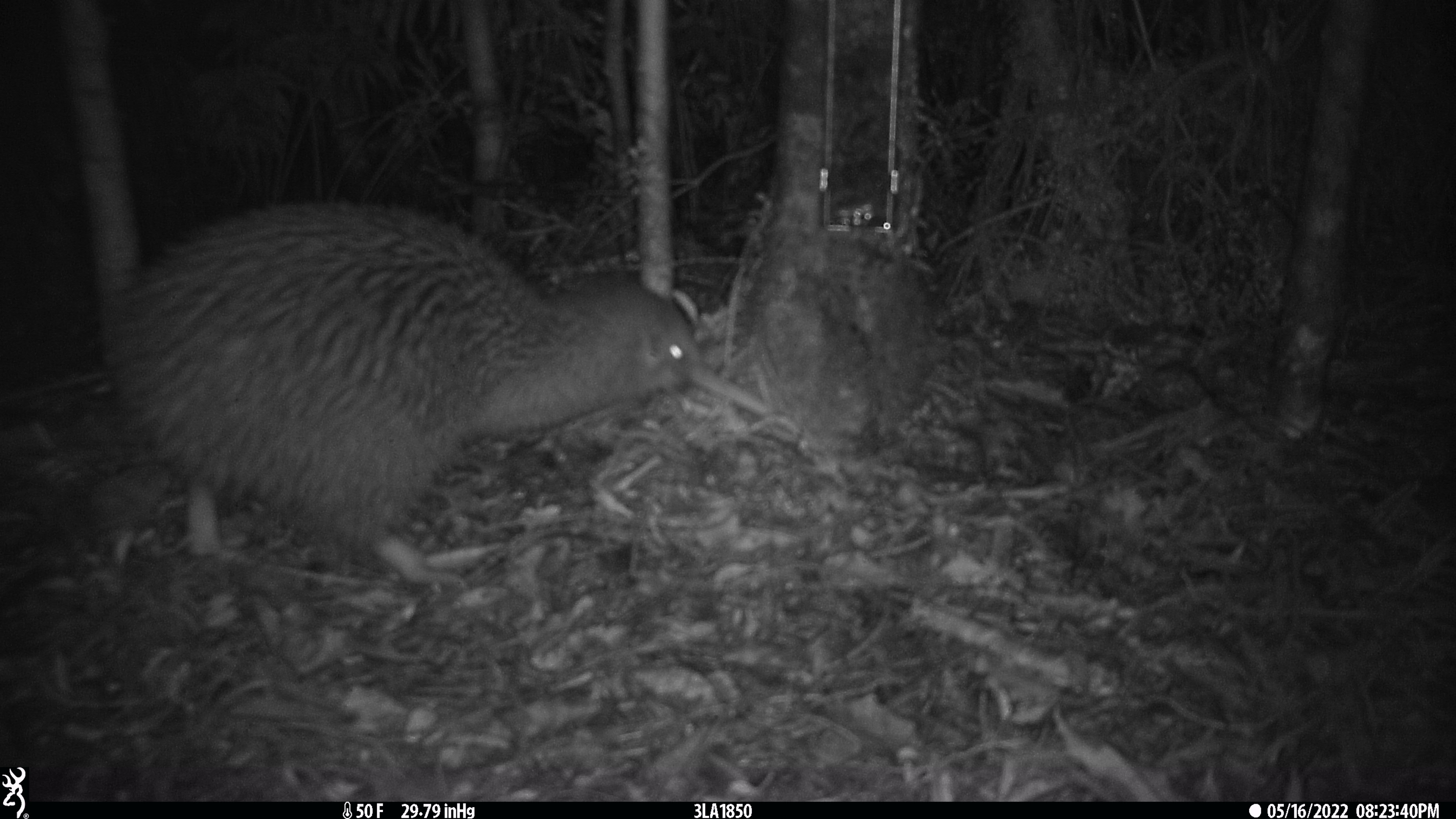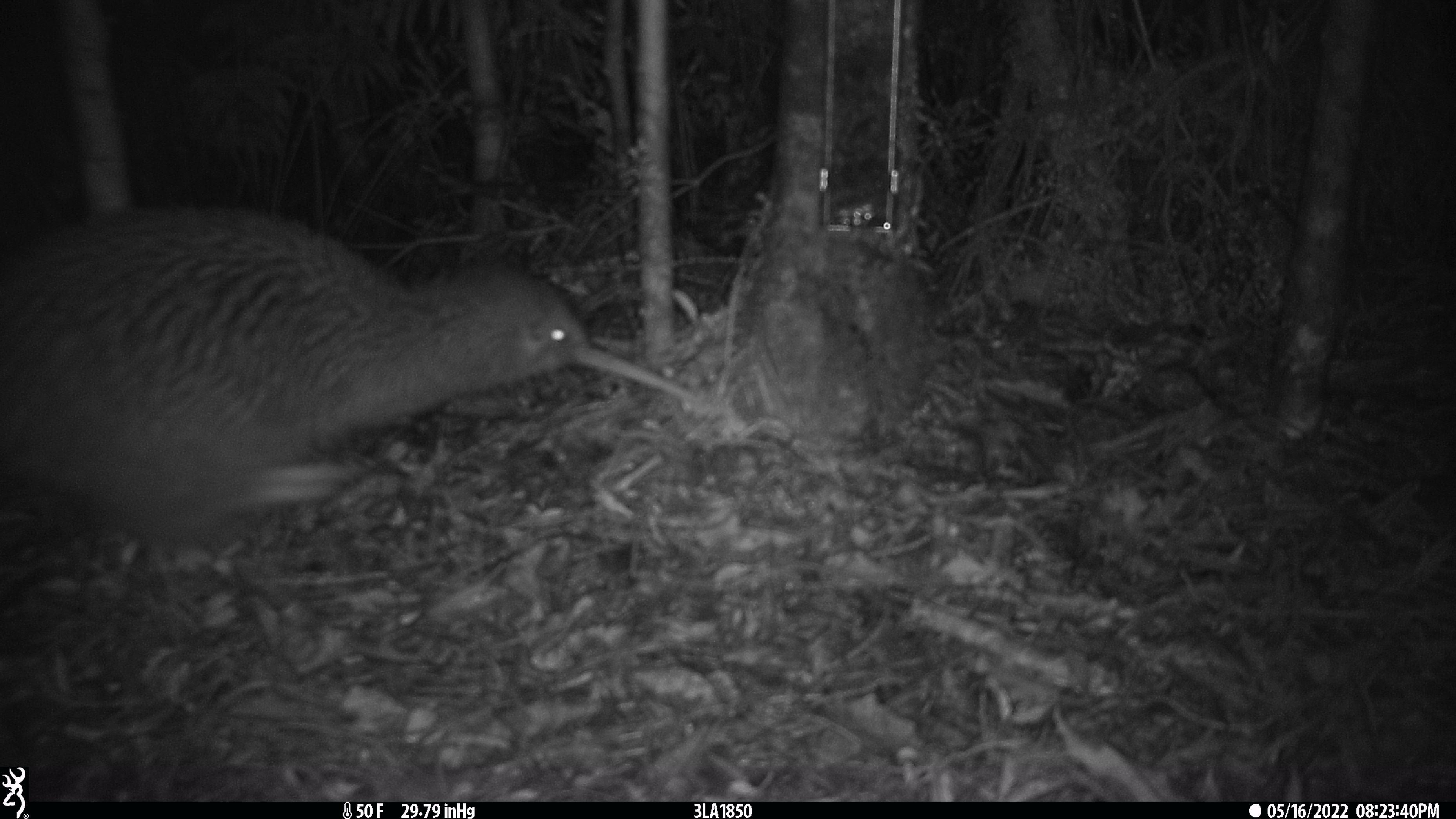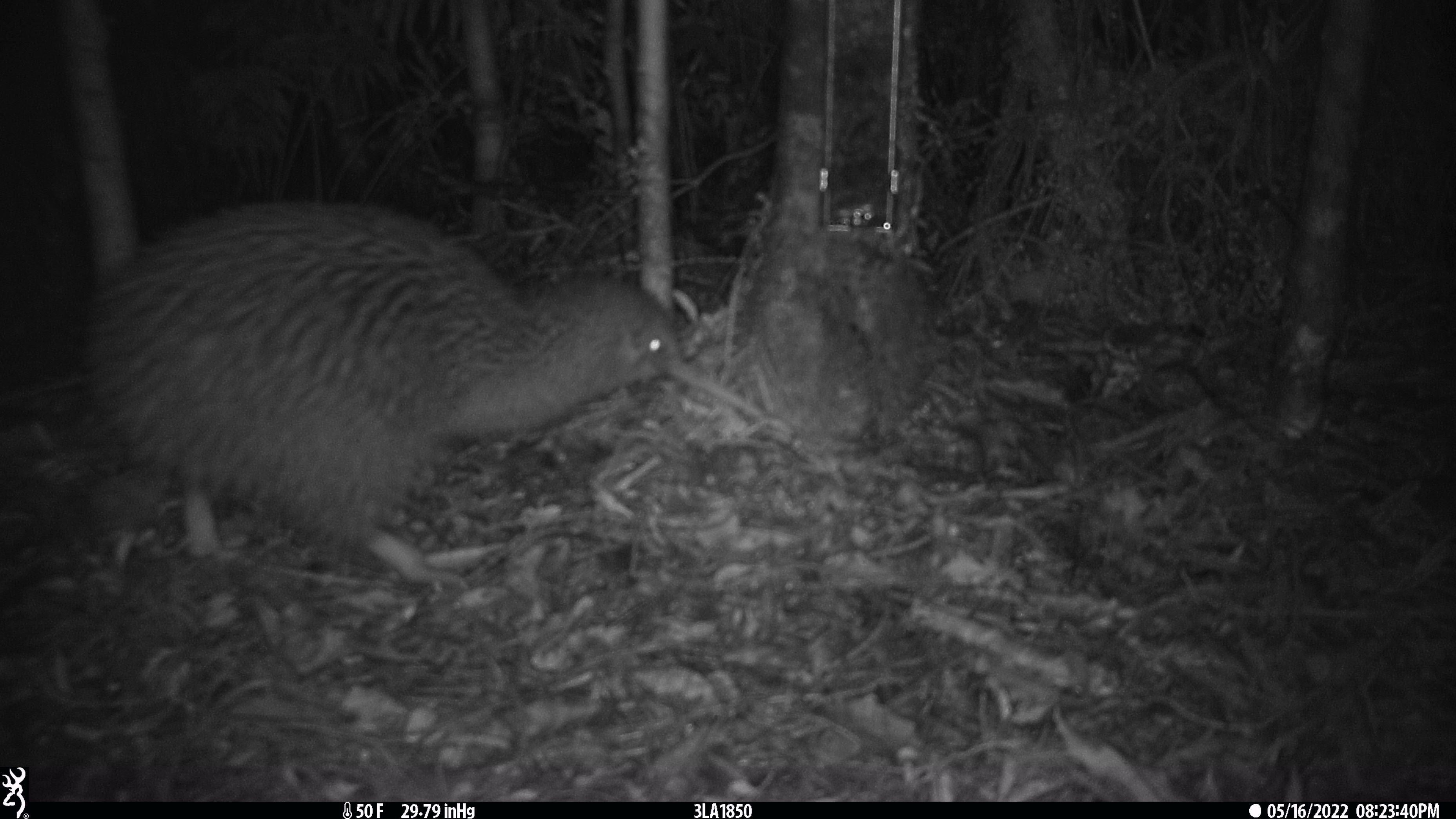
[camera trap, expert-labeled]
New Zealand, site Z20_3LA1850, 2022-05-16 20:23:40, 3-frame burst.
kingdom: Animalia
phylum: Chordata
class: Aves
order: Apterygiformes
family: Apterygidae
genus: Apteryx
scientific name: Apteryx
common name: kiwi